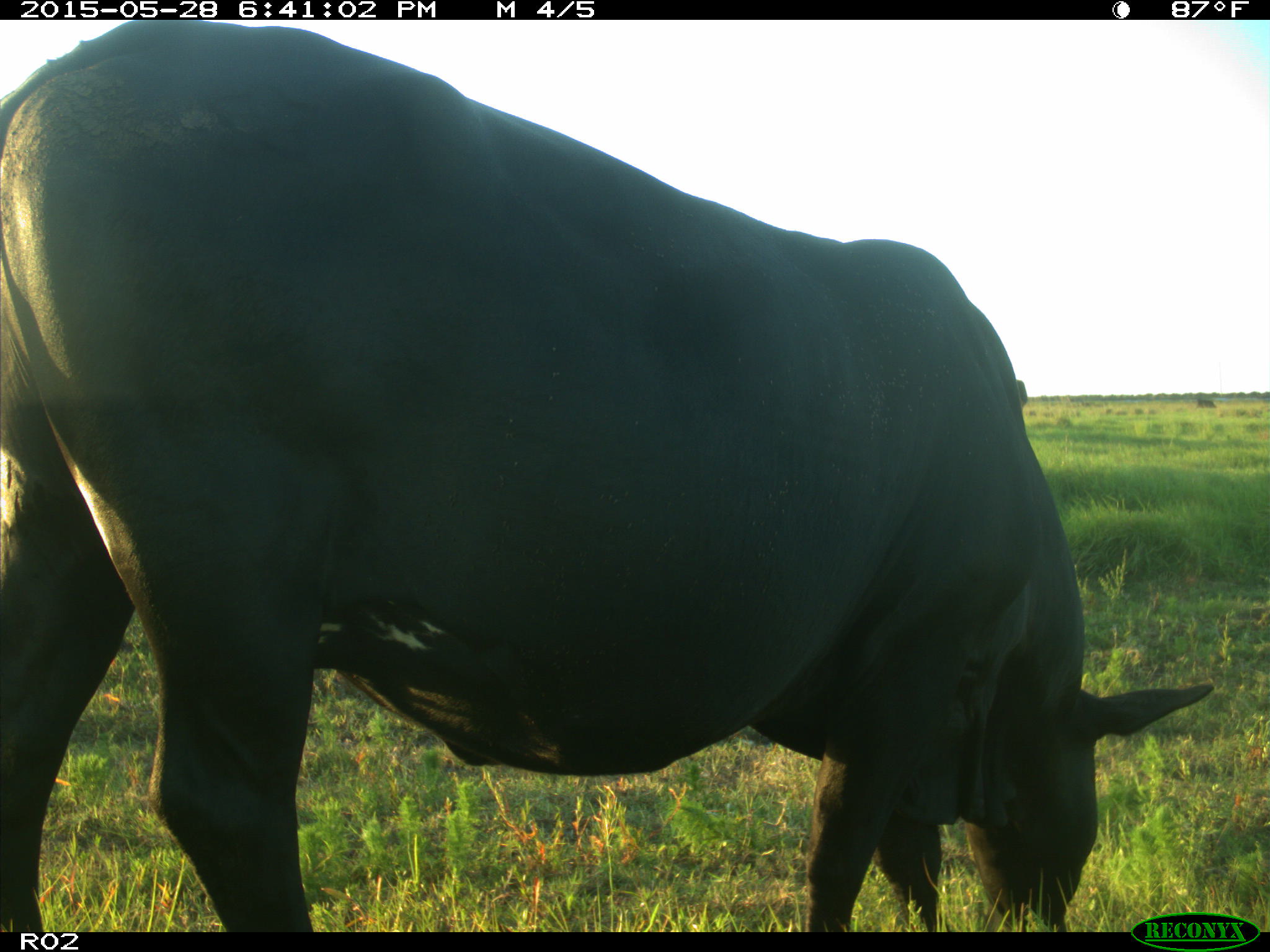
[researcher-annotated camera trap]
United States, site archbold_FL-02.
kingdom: Animalia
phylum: Chordata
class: Mammalia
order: Artiodactyla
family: Bovidae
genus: Bos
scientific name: Bos taurus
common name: domestic cow